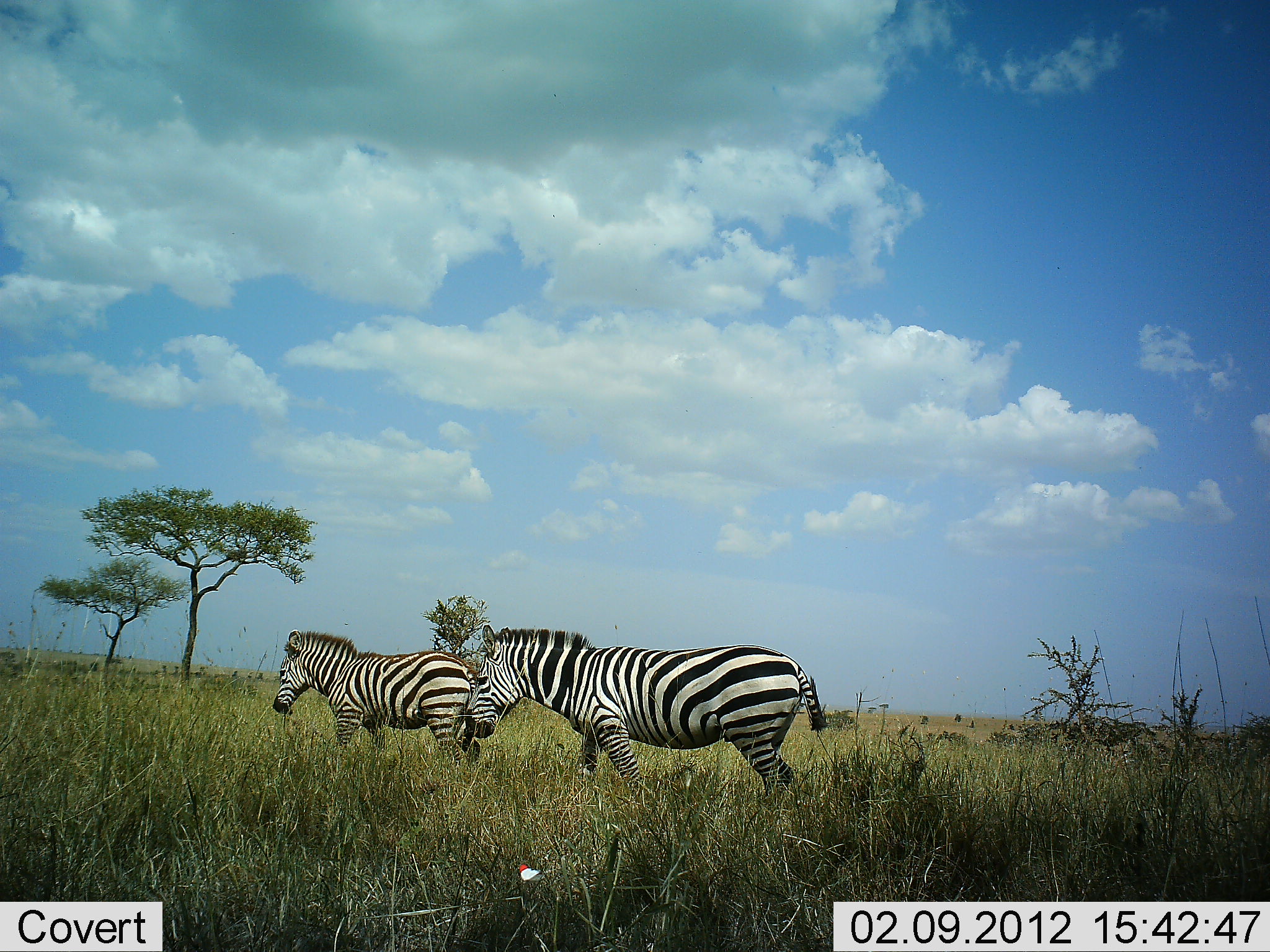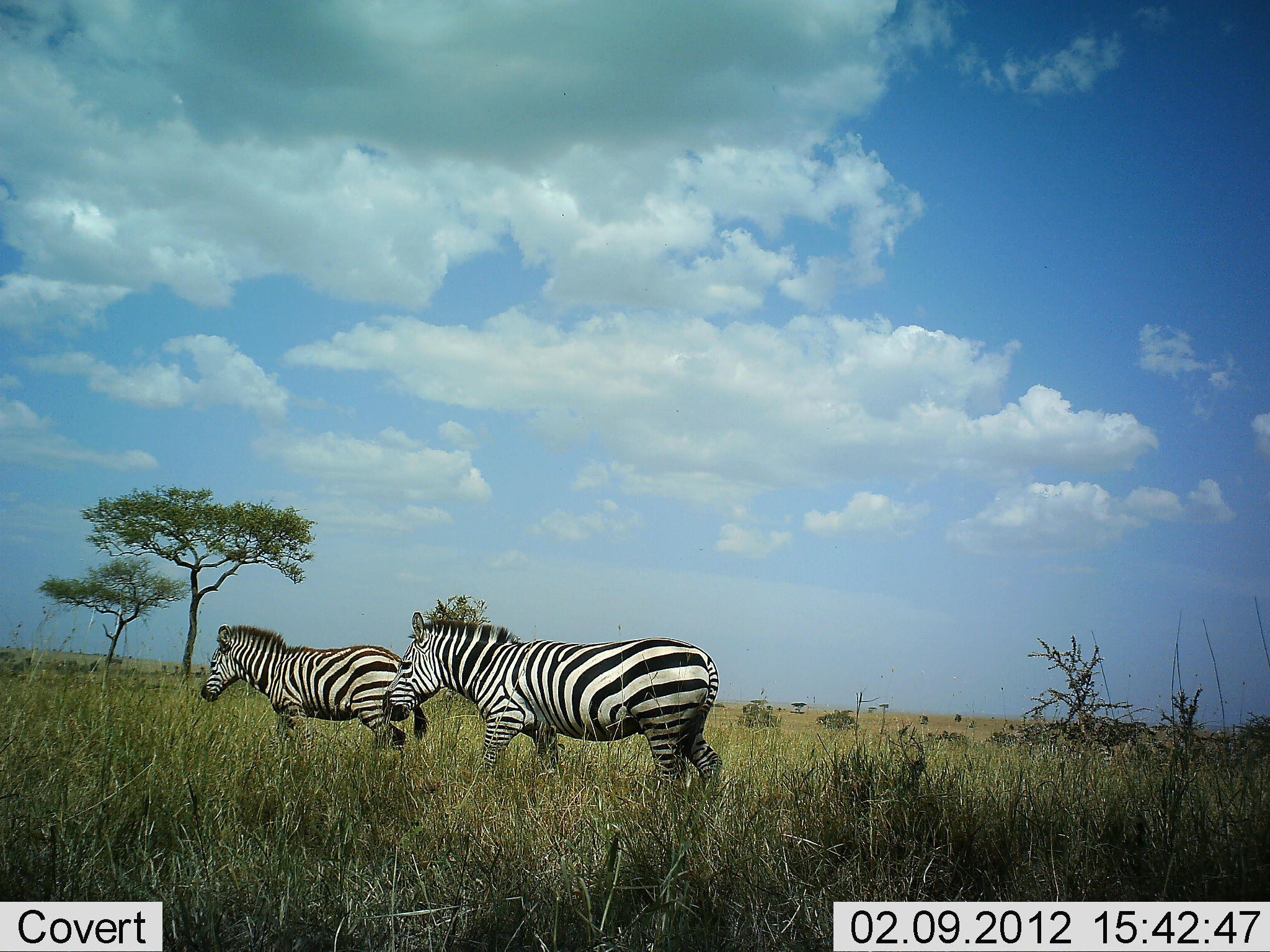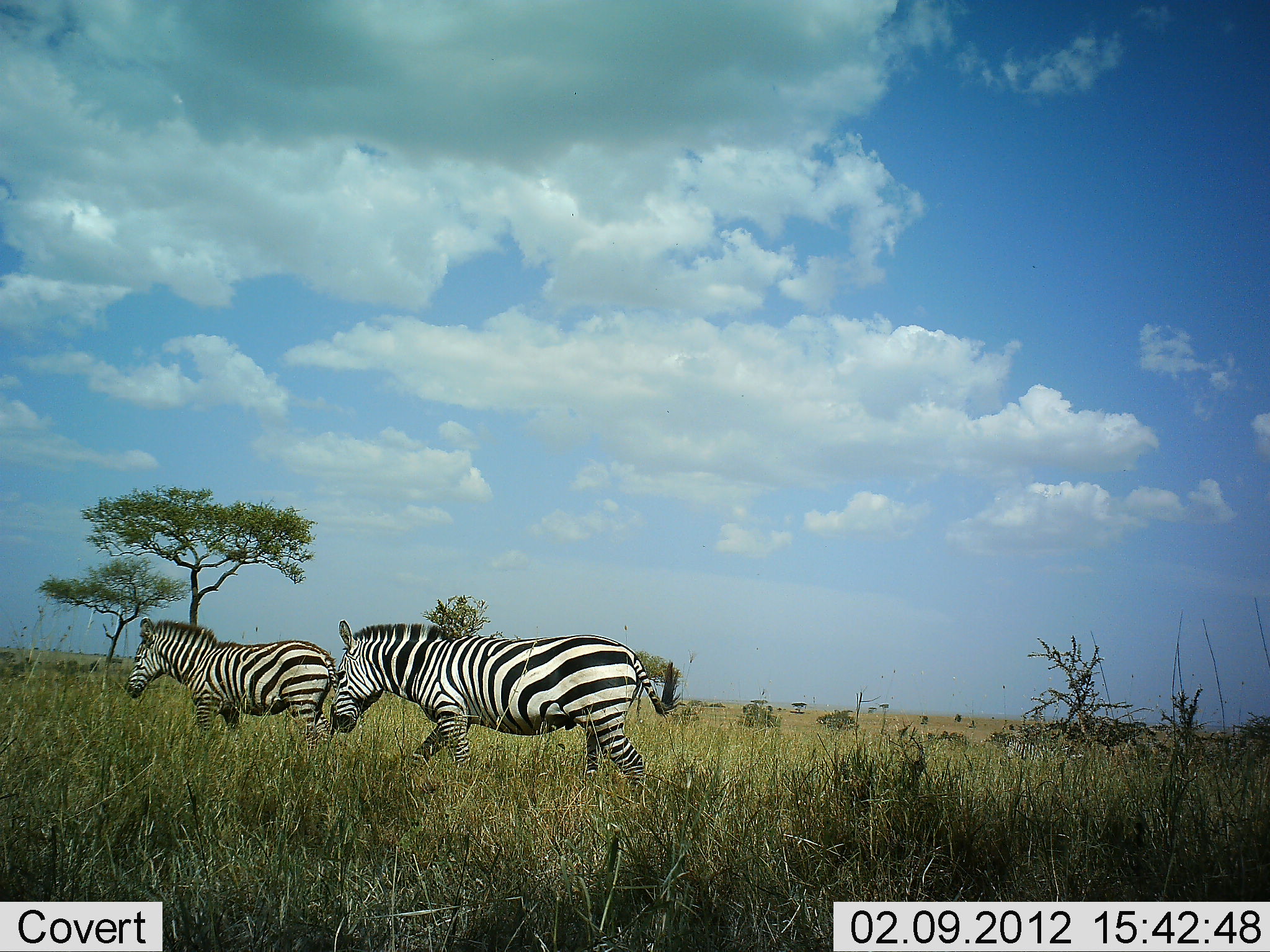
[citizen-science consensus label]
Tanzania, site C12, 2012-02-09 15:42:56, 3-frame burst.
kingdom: Animalia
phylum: Chordata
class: Mammalia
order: Perissodactyla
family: Equidae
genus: Equus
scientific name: Equus quagga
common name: plains zebra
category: zebra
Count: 2.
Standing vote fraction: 5%.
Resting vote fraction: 0%.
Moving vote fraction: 100%.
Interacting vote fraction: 0%.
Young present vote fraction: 0%.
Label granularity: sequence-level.